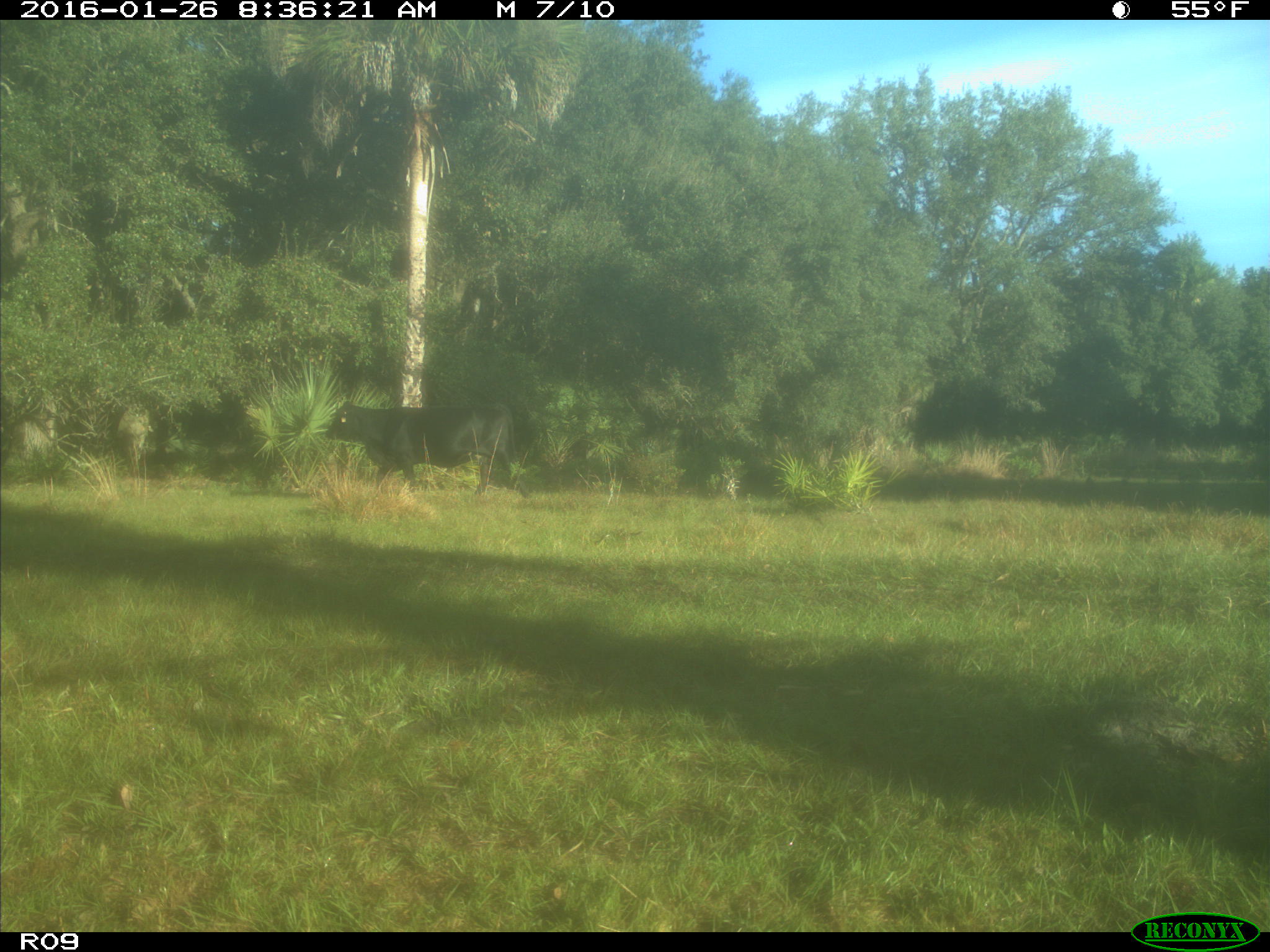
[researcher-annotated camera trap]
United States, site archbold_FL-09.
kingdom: Animalia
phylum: Chordata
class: Mammalia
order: Artiodactyla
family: Bovidae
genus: Bos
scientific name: Bos taurus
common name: domestic cow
Bos taurus (domestic cow).